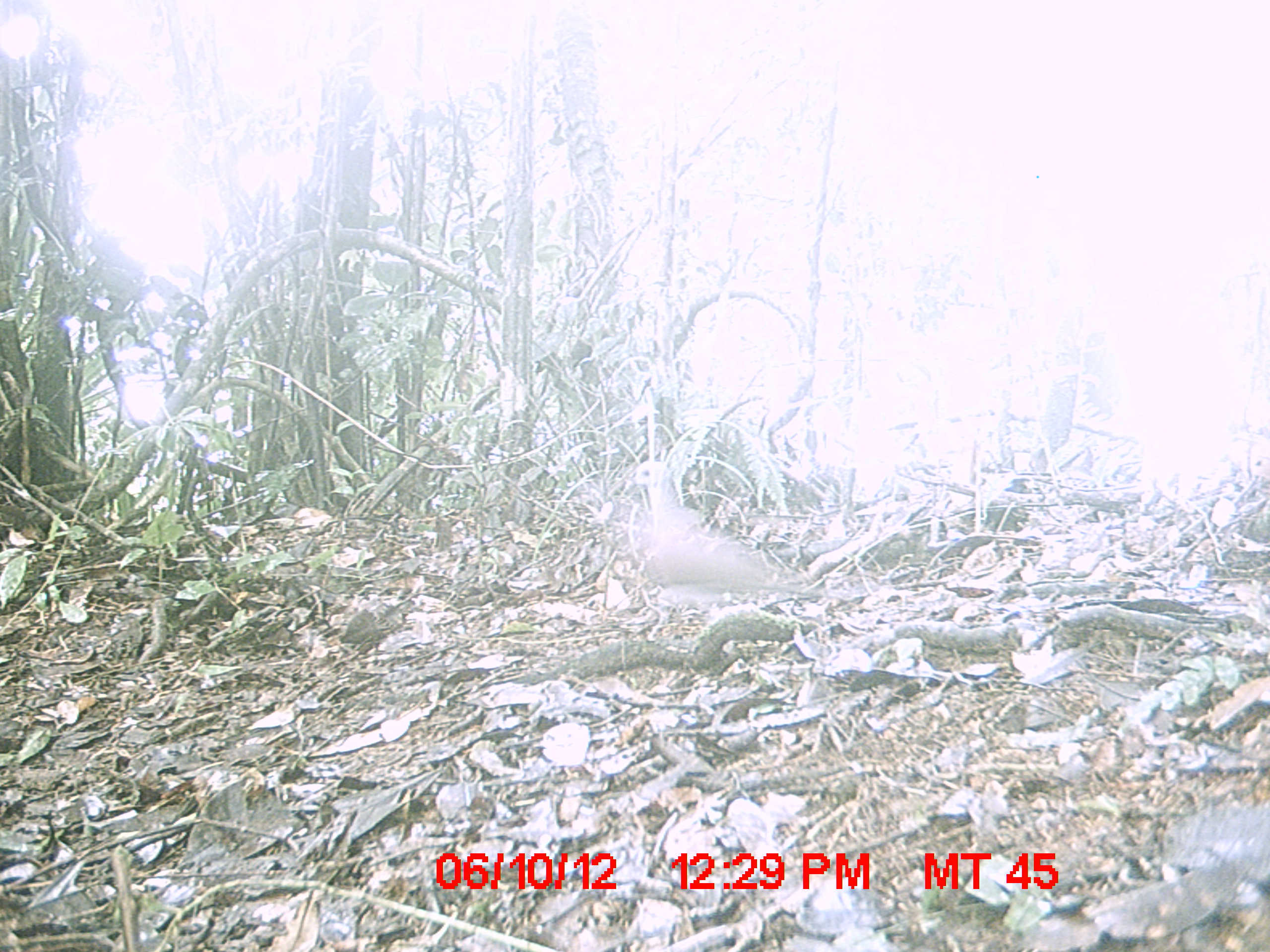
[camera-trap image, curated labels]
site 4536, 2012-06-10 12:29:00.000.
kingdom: Animalia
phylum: Chordata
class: Aves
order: Columbiformes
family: Columbidae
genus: Streptopelia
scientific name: Streptopelia picturata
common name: malagasy turtle dove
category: nesoenas picturata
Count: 1.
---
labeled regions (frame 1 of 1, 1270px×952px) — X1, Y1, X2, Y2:
nesoenas picturata: 624, 460, 859, 606